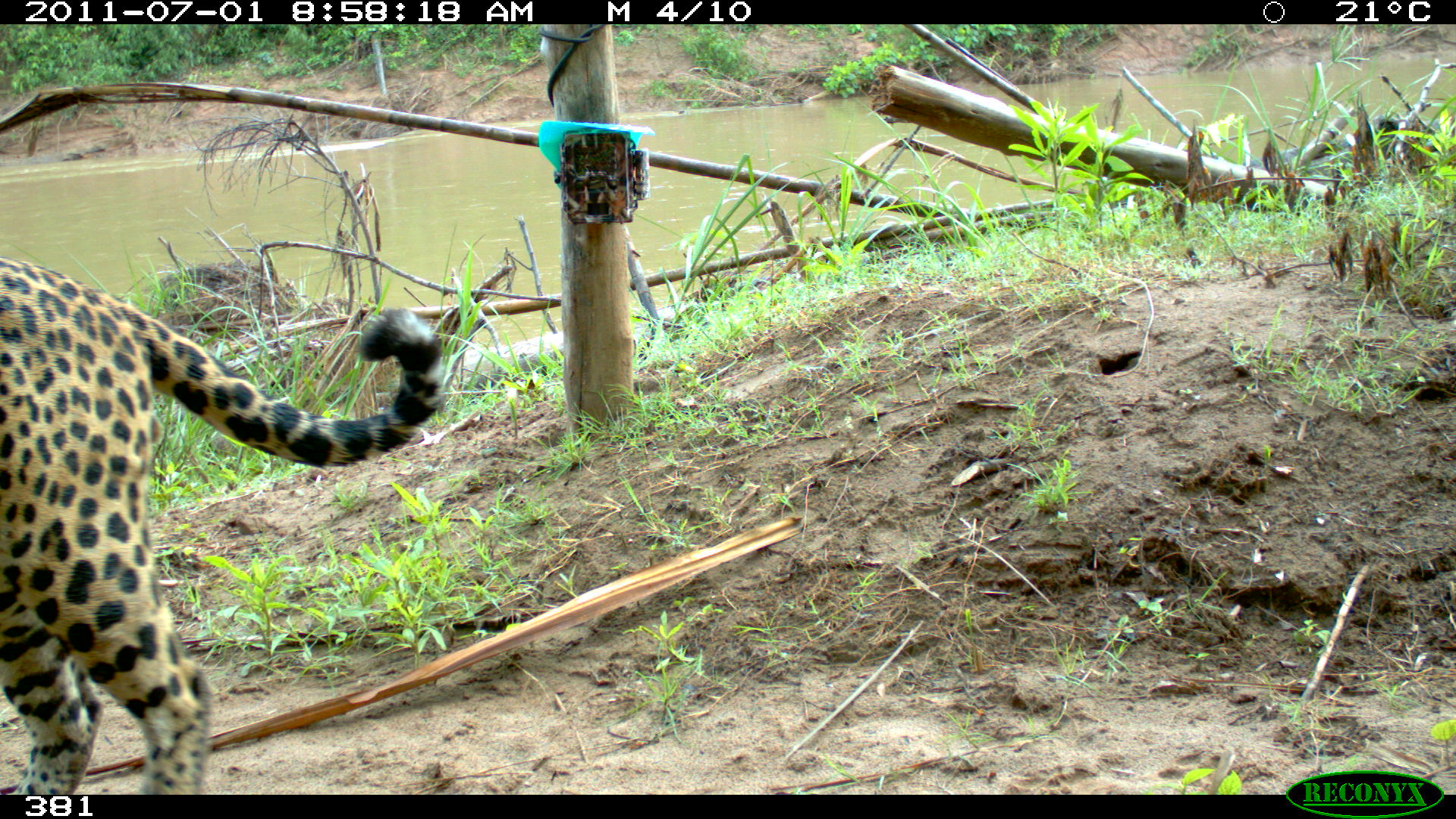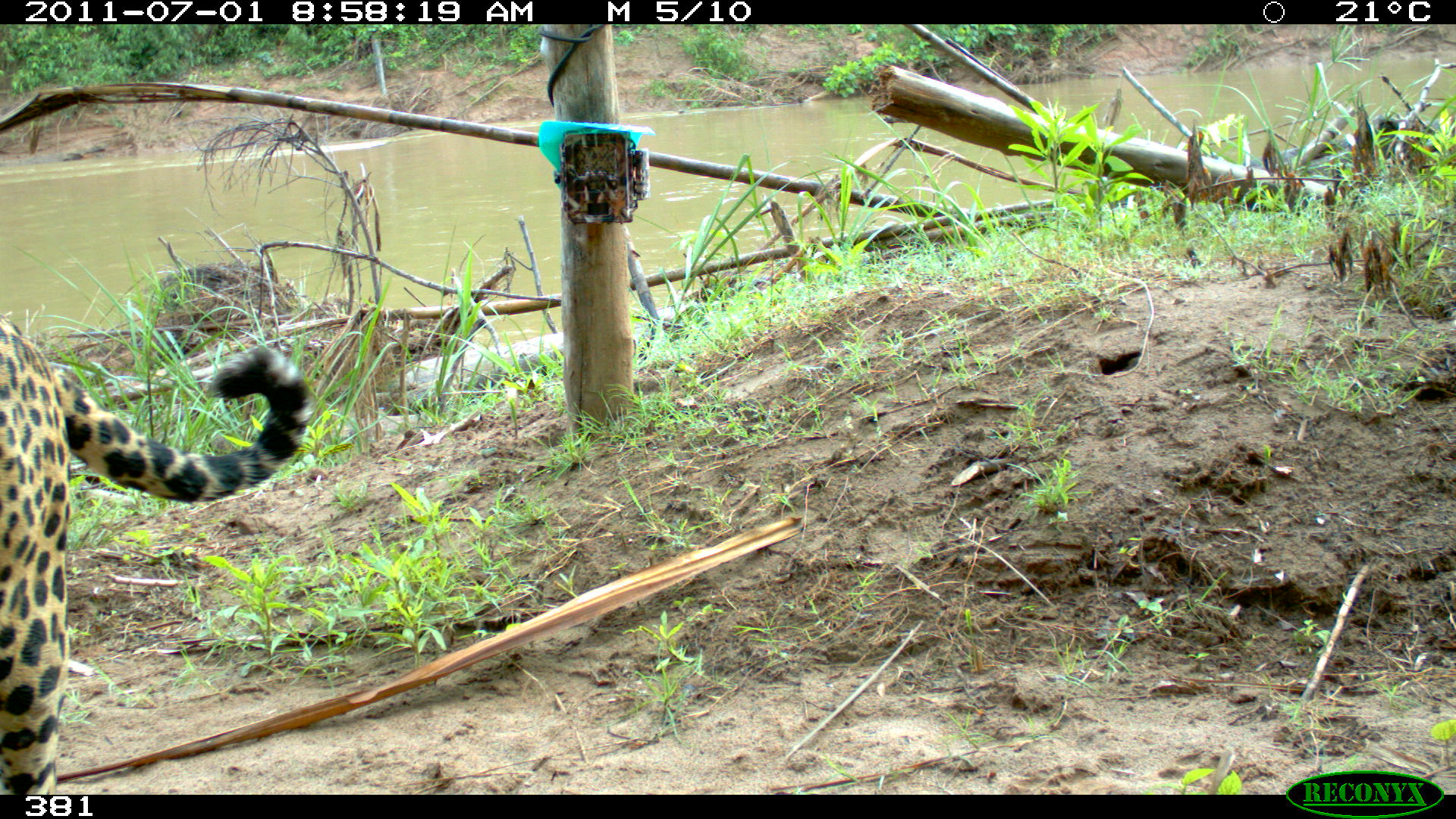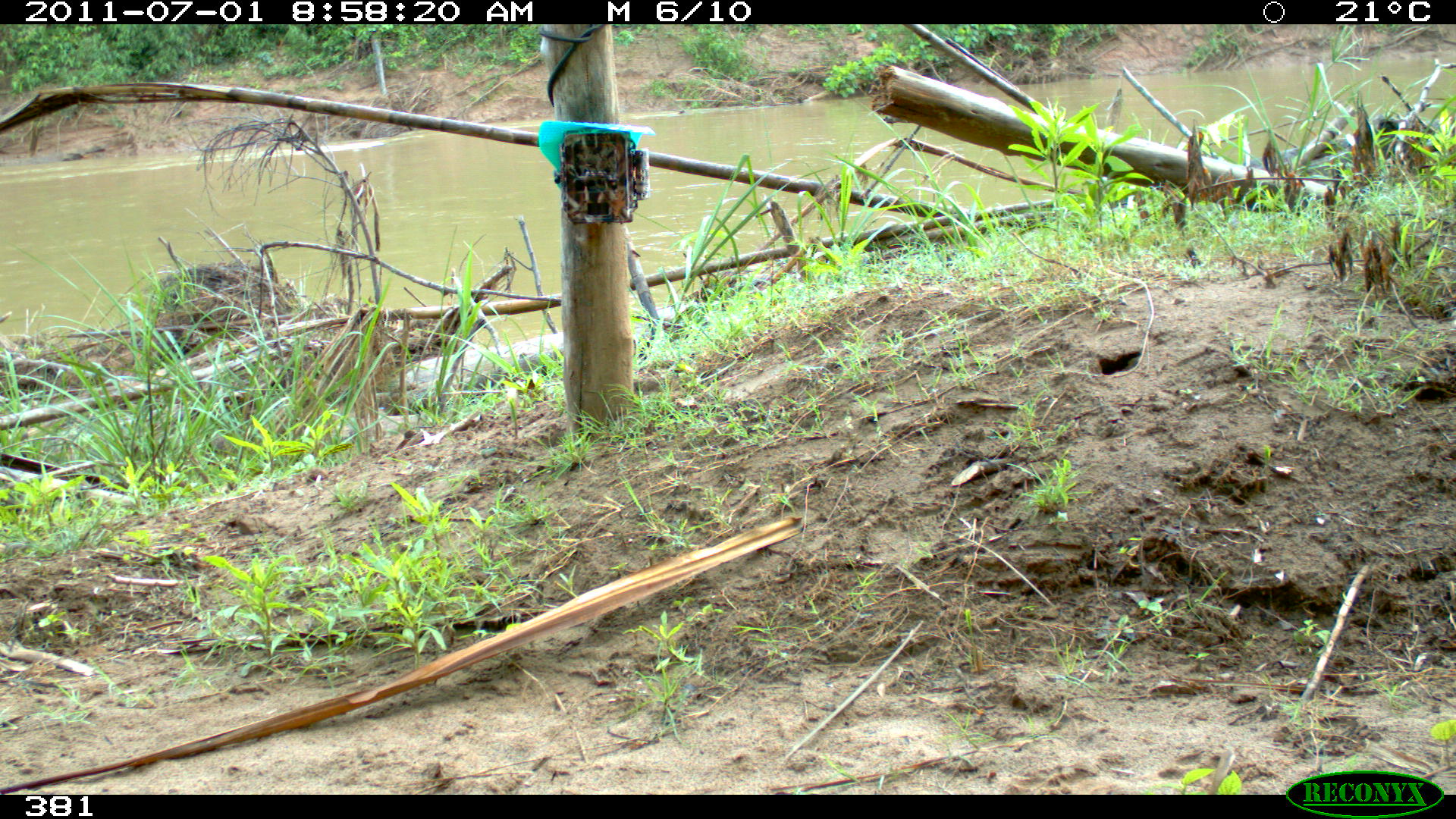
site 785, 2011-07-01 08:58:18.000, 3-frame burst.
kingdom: Animalia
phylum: Chordata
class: Mammalia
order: Carnivora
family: Felidae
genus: Panthera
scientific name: Panthera onca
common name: jaguar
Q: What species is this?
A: Panthera onca (jaguar).